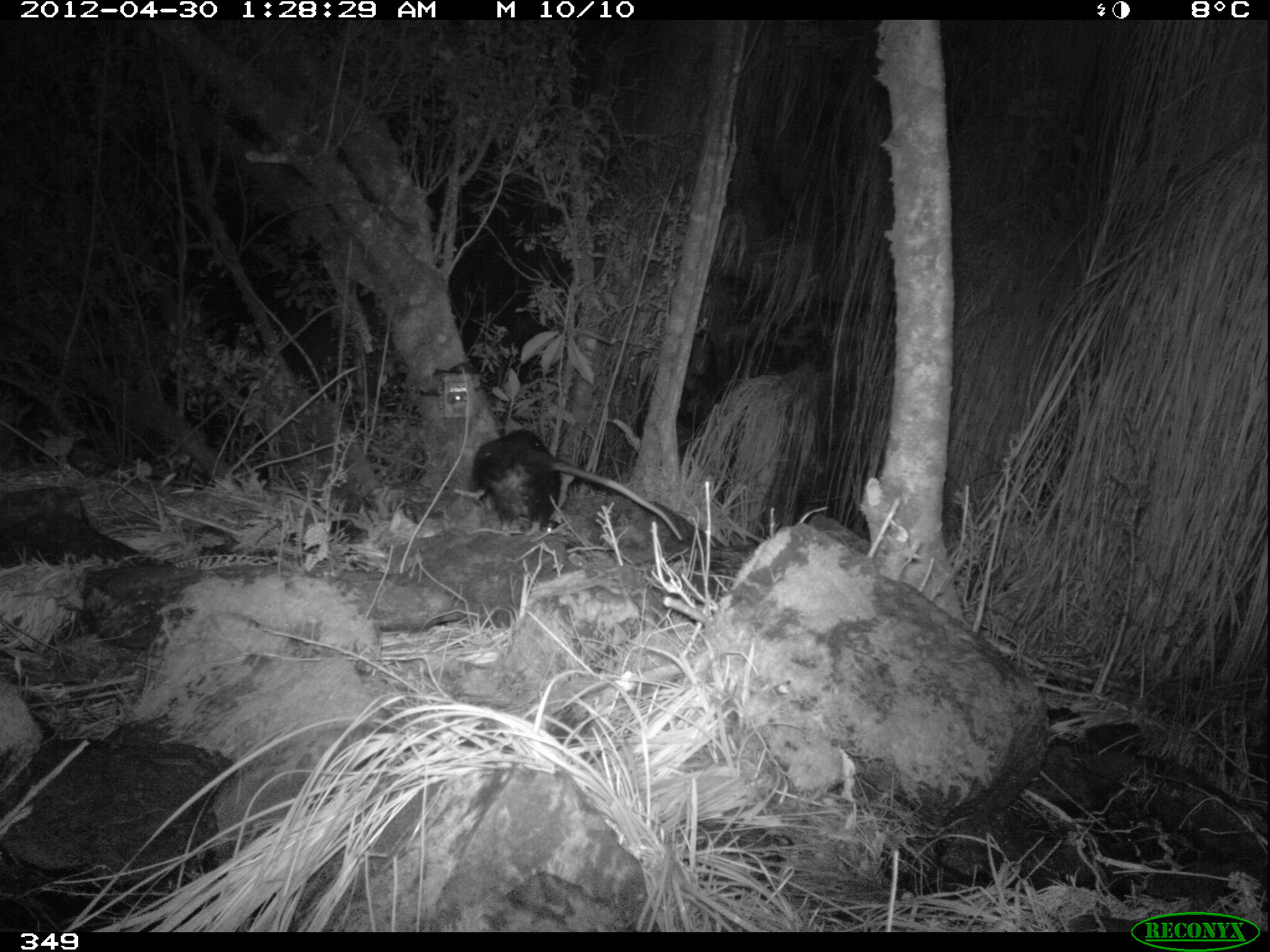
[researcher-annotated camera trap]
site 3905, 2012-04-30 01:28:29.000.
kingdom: Animalia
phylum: Chordata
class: Mammalia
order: Didelphimorphia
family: Didelphidae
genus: Didelphis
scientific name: Didelphis pernigra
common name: andean white-eared opossum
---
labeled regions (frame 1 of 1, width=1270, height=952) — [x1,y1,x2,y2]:
didelphis pernigra: [455,428,681,540]